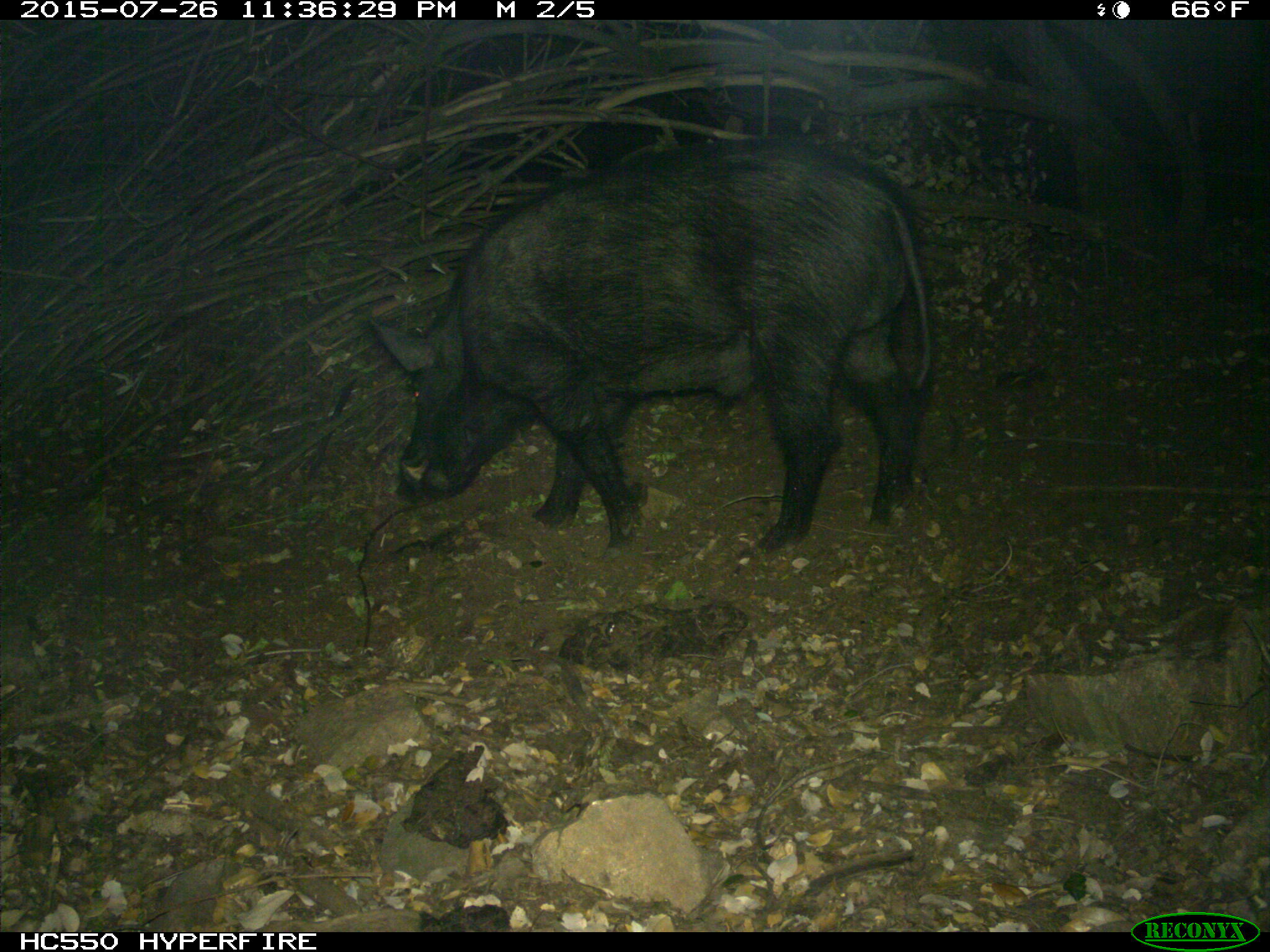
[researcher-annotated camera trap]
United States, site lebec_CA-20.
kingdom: Animalia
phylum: Chordata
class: Mammalia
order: Artiodactyla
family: Suidae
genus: Sus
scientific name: Sus scrofa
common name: wild boar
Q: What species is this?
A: Sus scrofa (wild boar).